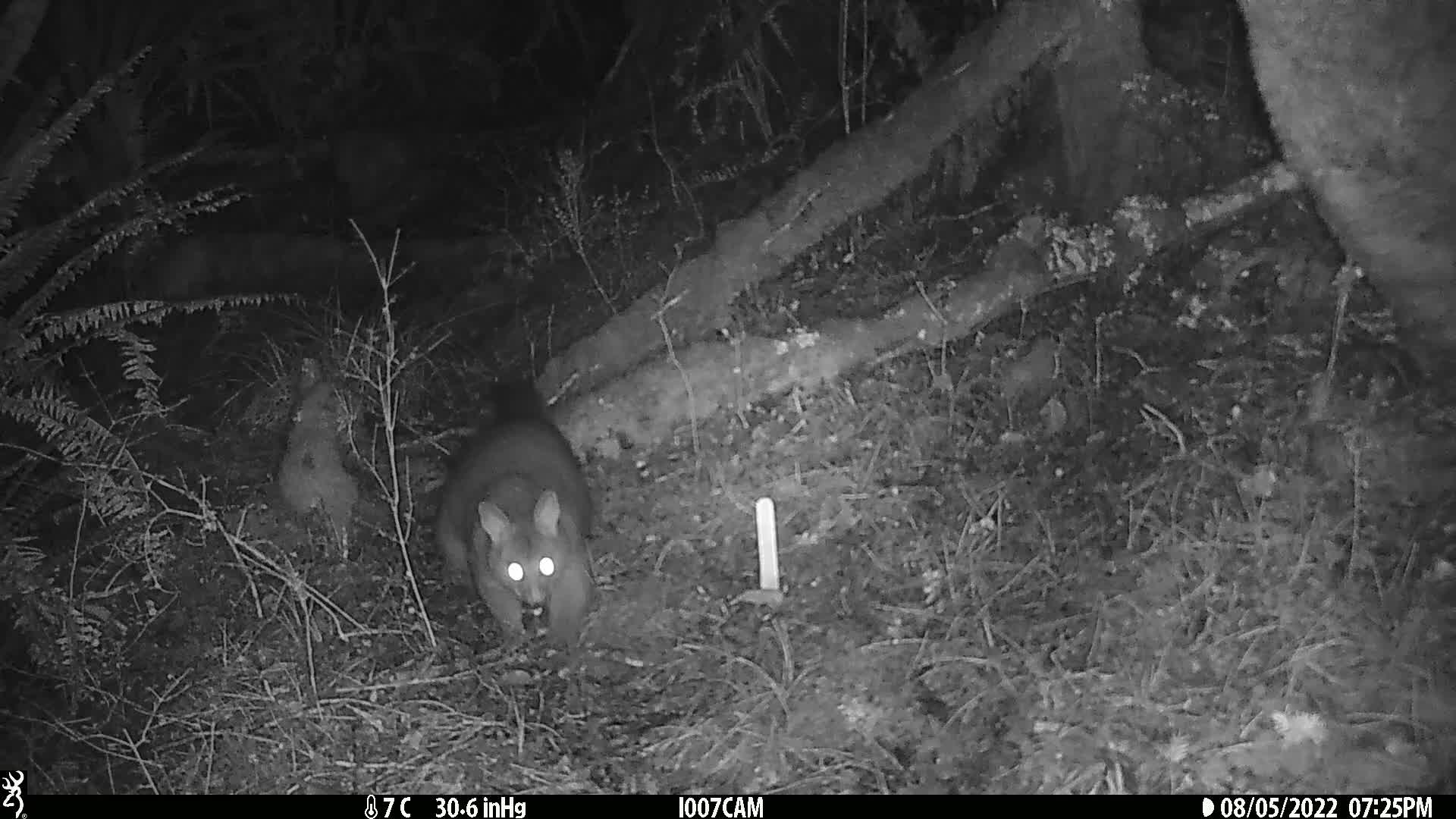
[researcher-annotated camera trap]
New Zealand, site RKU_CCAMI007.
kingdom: Animalia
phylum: Chordata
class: Mammalia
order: Diprotodontia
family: Phalangeridae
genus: Trichosurus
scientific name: Trichosurus vulpecula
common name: common brushtail possum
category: possum